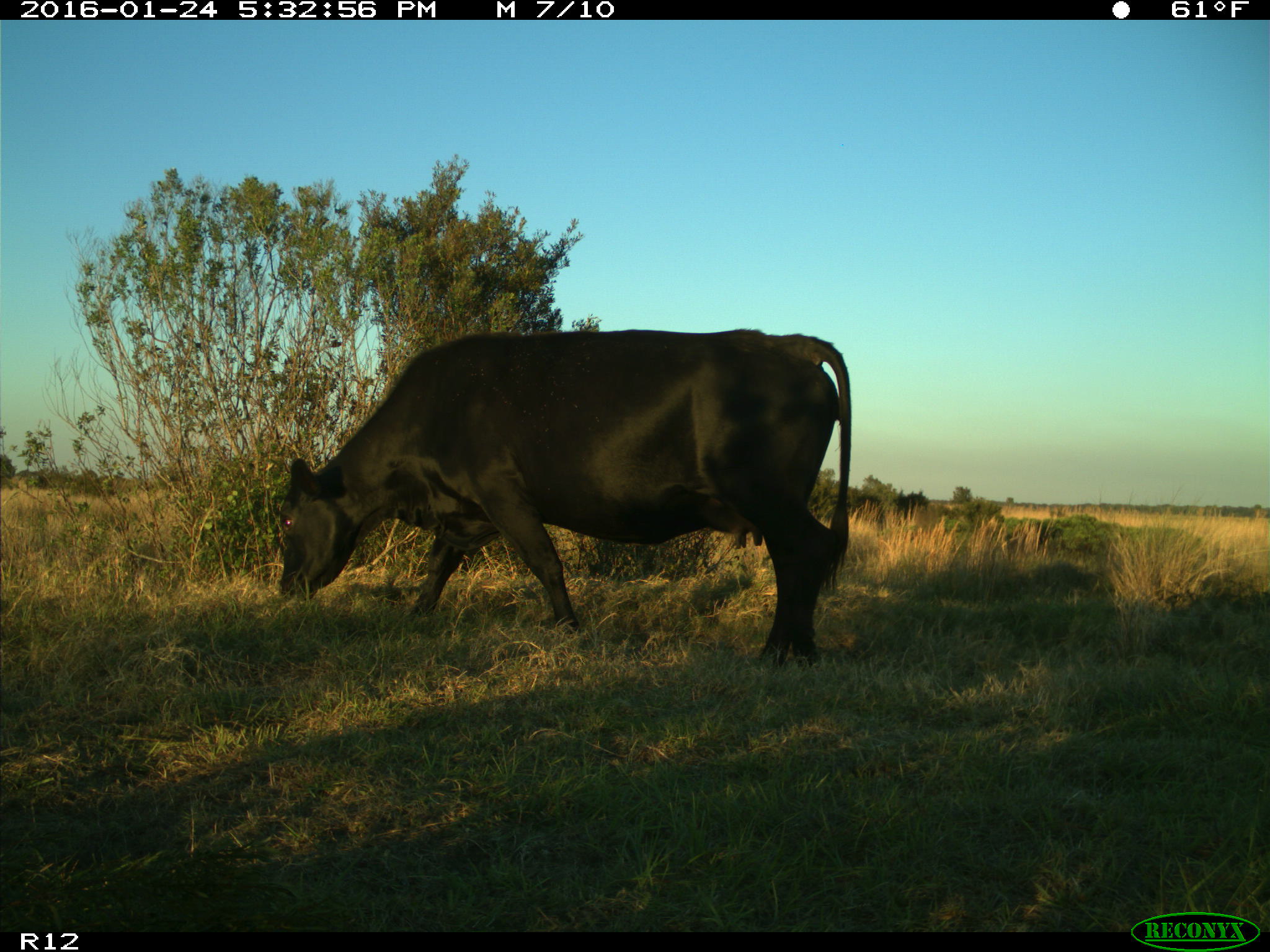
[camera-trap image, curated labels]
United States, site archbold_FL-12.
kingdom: Animalia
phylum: Chordata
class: Mammalia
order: Artiodactyla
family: Bovidae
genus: Bos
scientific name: Bos taurus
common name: domestic cow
Bos taurus (domestic cow).